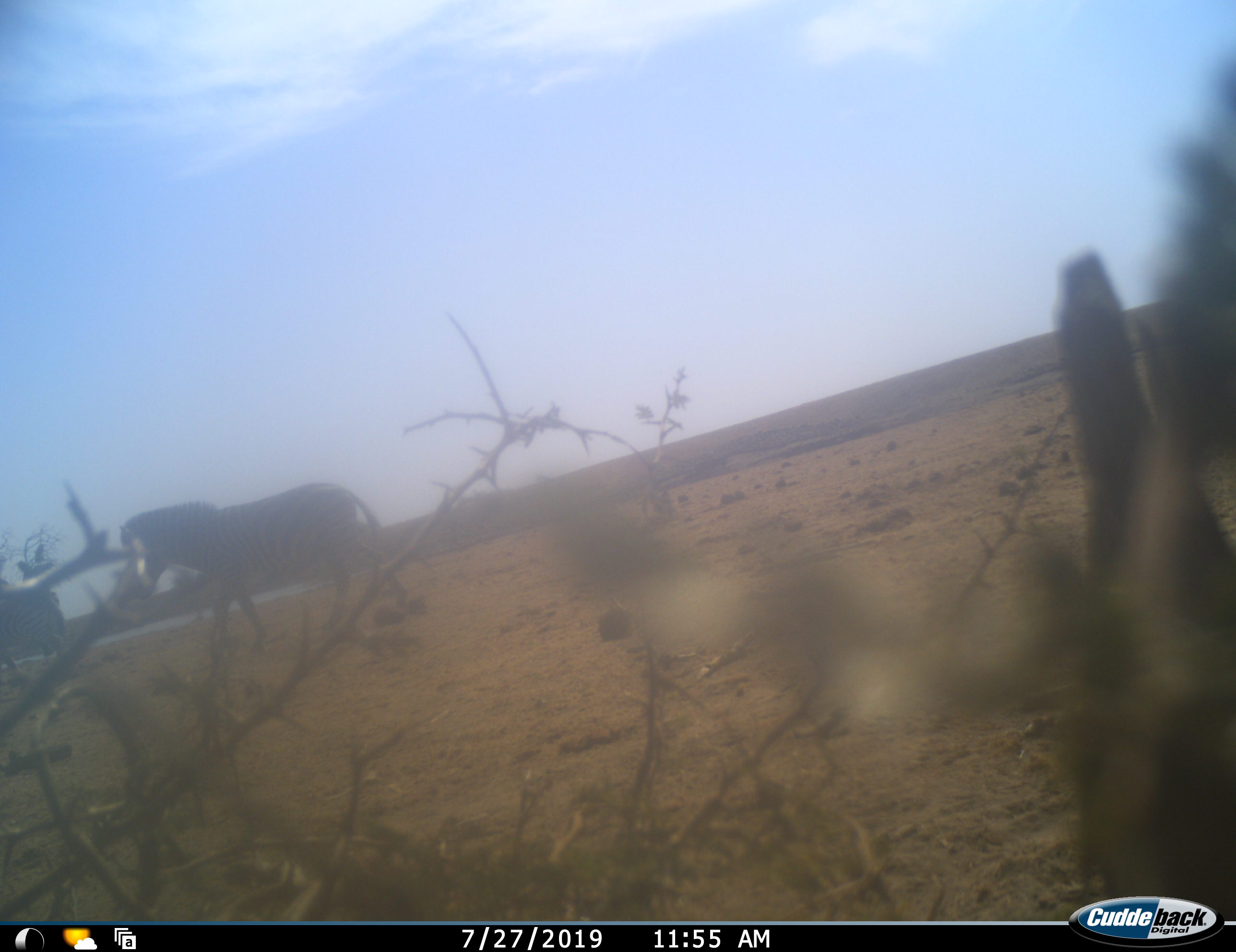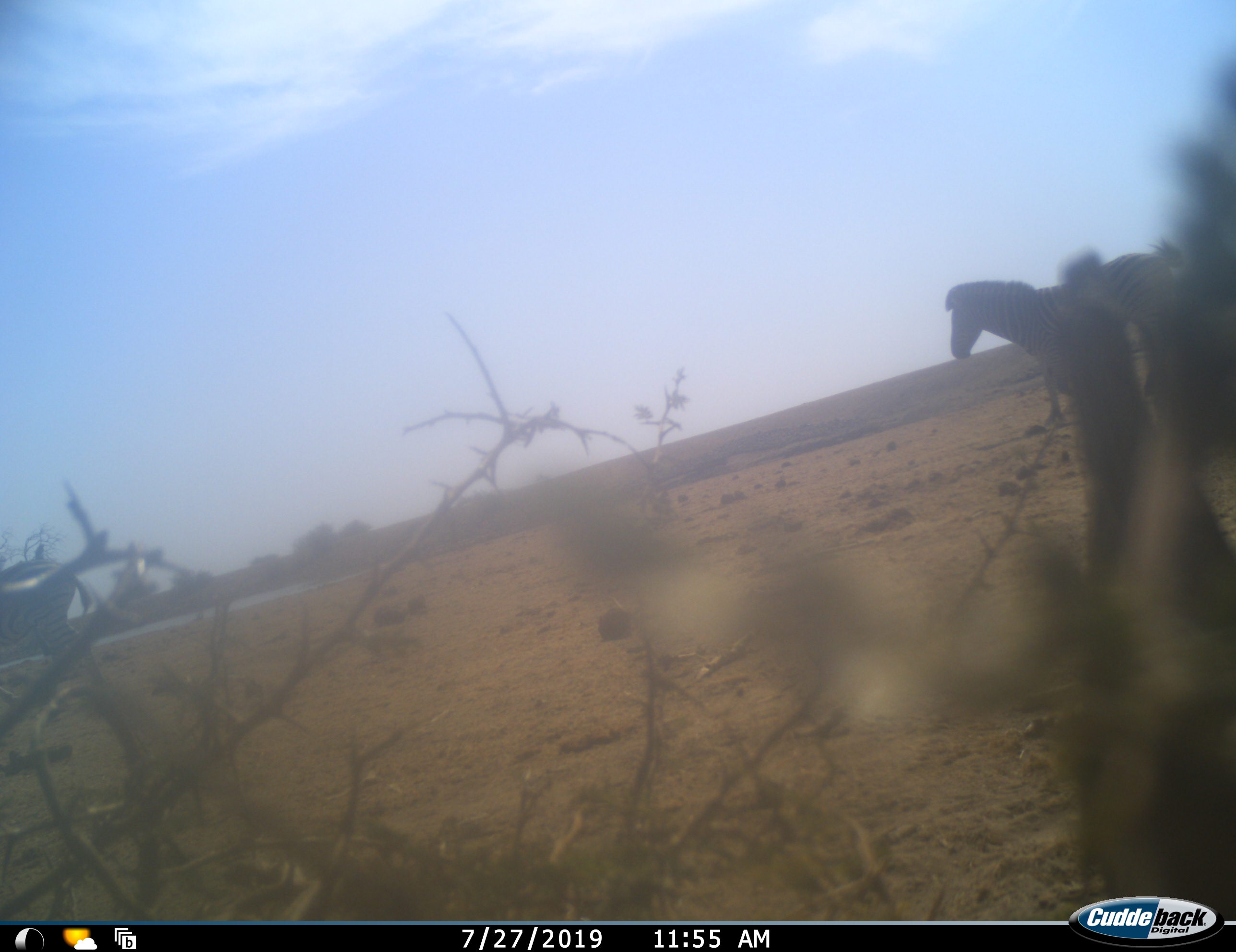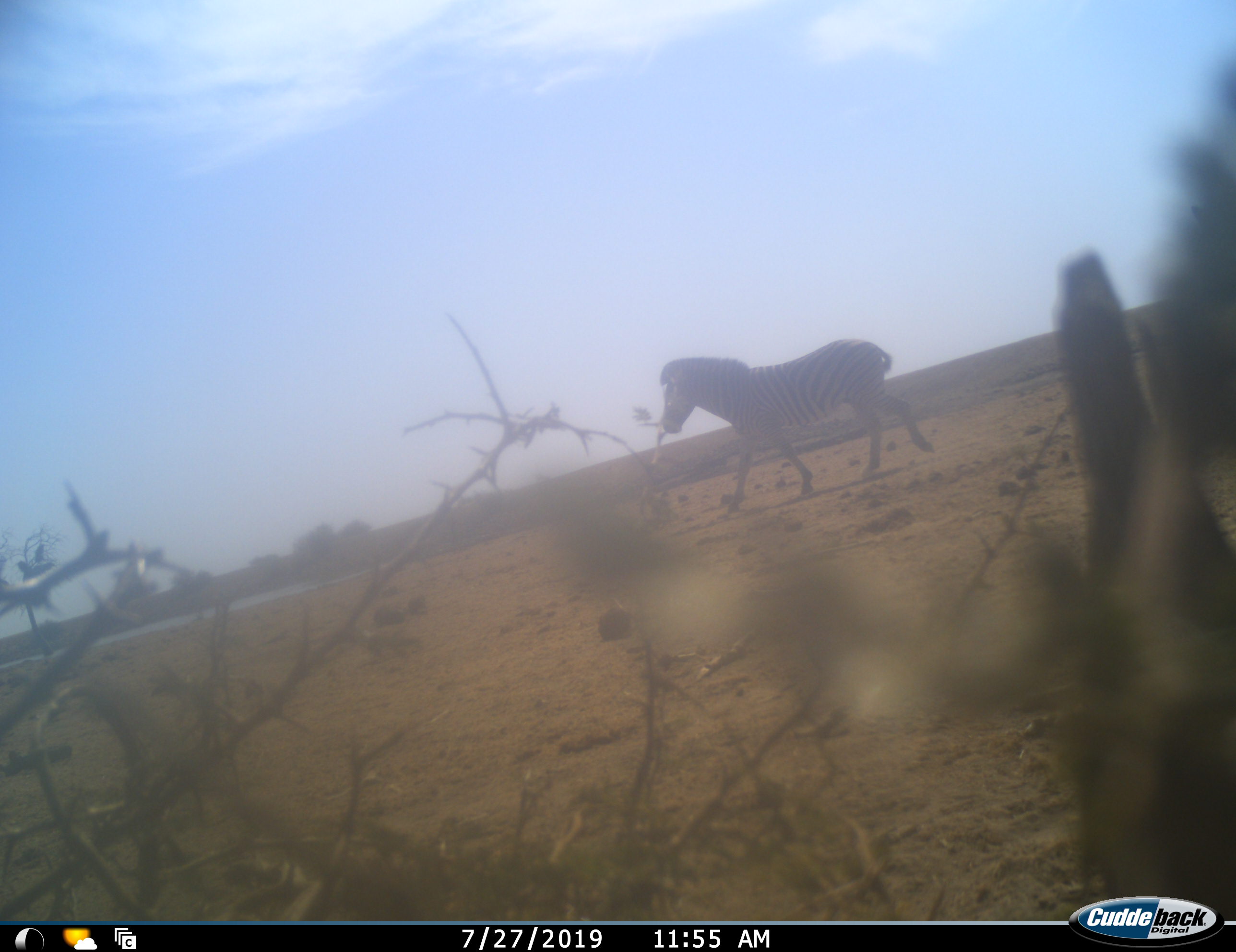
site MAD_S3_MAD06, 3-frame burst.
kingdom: Animalia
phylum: Chordata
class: Mammalia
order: Perissodactyla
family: Equidae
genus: Equus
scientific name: Equus quagga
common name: plains zebra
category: zebraplains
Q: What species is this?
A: Zebraplains (plains zebra) (Equus quagga).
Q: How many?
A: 2.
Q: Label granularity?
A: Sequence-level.